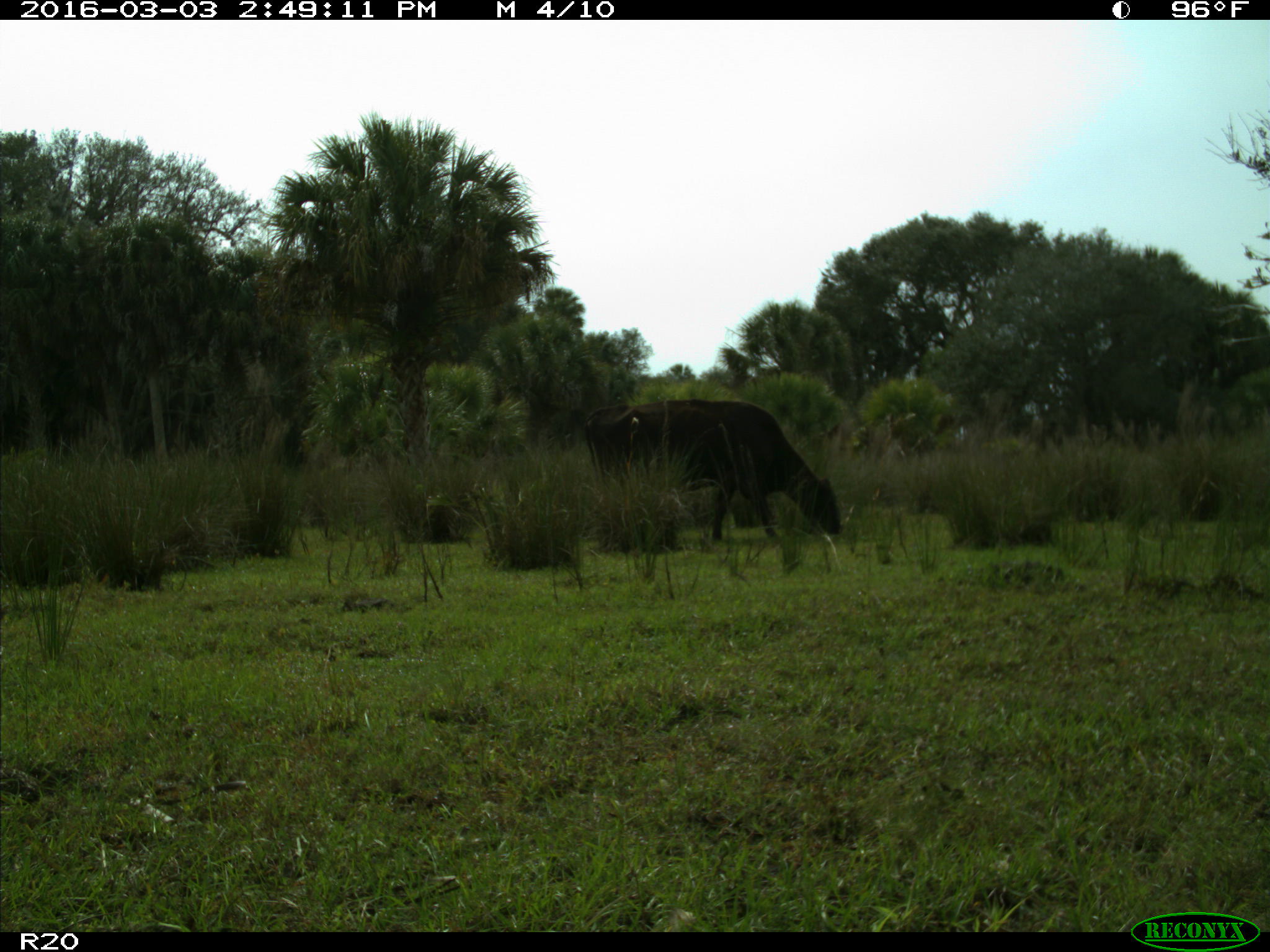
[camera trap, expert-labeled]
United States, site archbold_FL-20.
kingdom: Animalia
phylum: Chordata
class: Mammalia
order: Artiodactyla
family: Bovidae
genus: Bos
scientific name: Bos taurus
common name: domestic cow